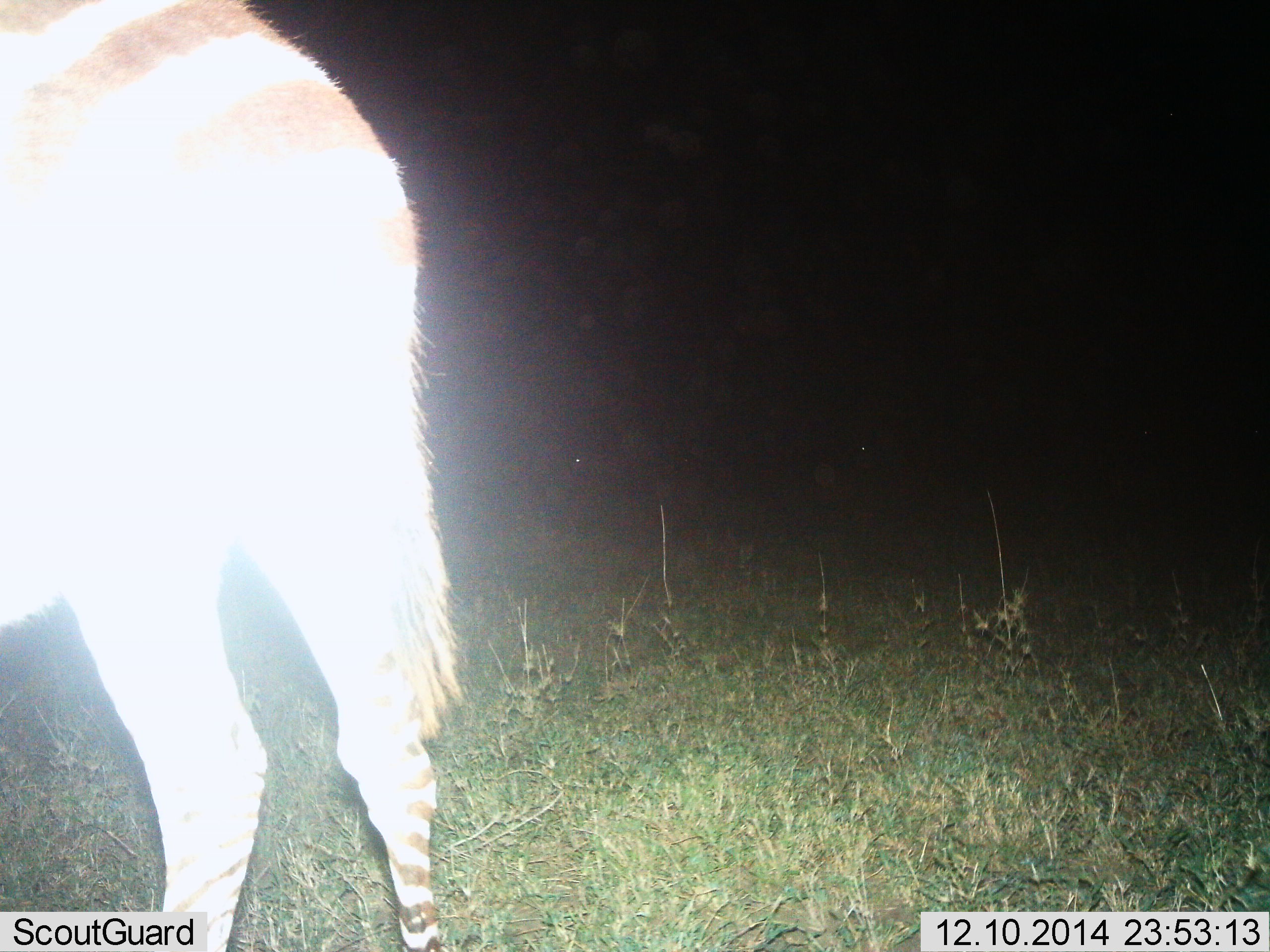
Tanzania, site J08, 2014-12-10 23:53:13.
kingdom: Animalia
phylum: Chordata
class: Mammalia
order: Perissodactyla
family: Equidae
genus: Equus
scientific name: Equus quagga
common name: plains zebra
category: zebra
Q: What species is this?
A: Zebra (plains zebra) (Equus quagga).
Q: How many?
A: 1.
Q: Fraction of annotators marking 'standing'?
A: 90%.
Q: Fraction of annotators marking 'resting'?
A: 0%.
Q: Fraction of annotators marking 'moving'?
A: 10%.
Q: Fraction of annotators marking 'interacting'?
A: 0%.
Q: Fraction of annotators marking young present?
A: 0%.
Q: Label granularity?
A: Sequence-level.